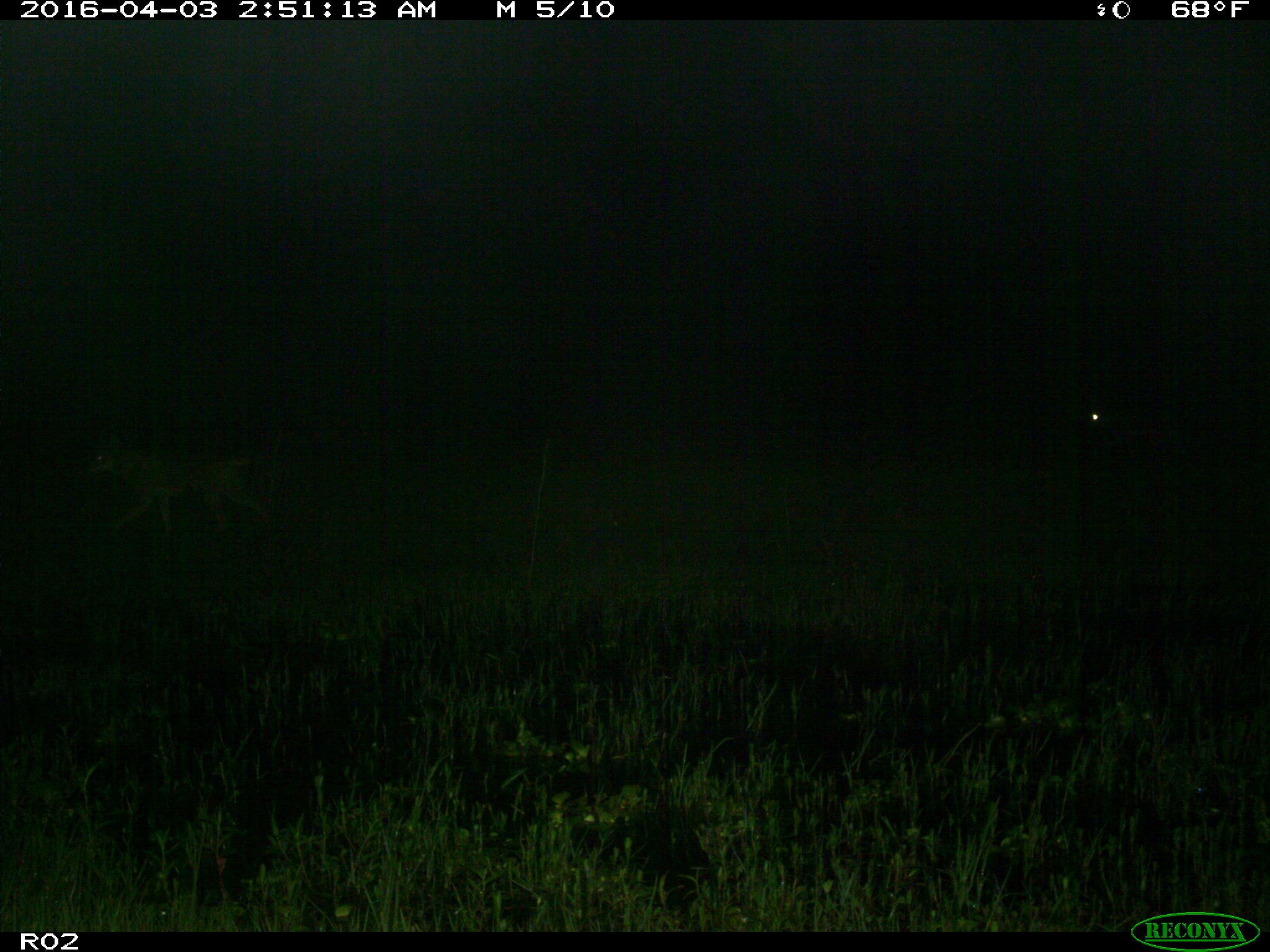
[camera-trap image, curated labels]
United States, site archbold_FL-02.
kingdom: Animalia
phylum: Chordata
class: Mammalia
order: Carnivora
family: Canidae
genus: Canis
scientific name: Canis latrans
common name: coyote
Canis latrans (coyote).